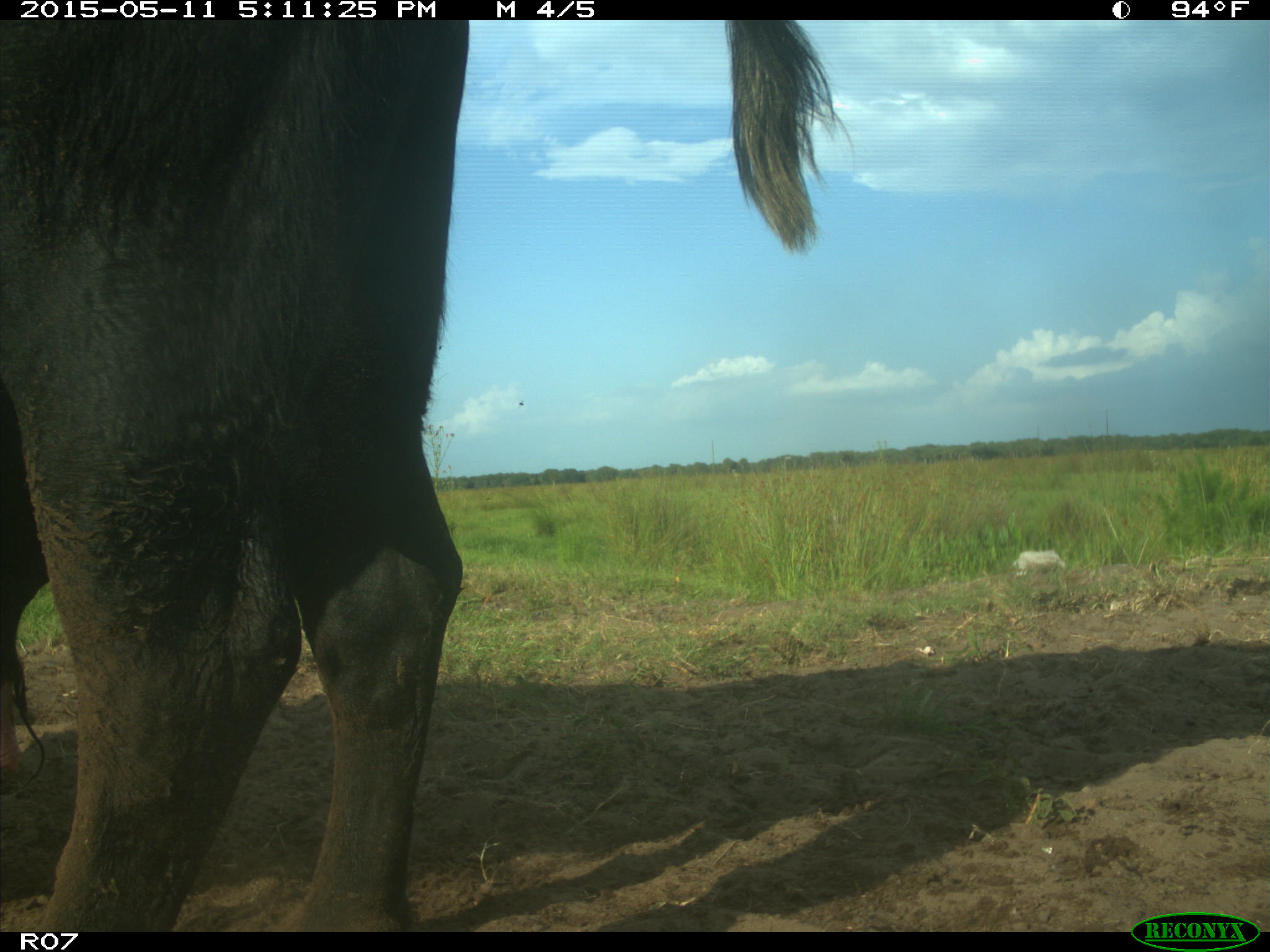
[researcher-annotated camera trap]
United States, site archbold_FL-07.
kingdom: Animalia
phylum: Chordata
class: Mammalia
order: Artiodactyla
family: Bovidae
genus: Bos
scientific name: Bos taurus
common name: domestic cow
Bos taurus (domestic cow).